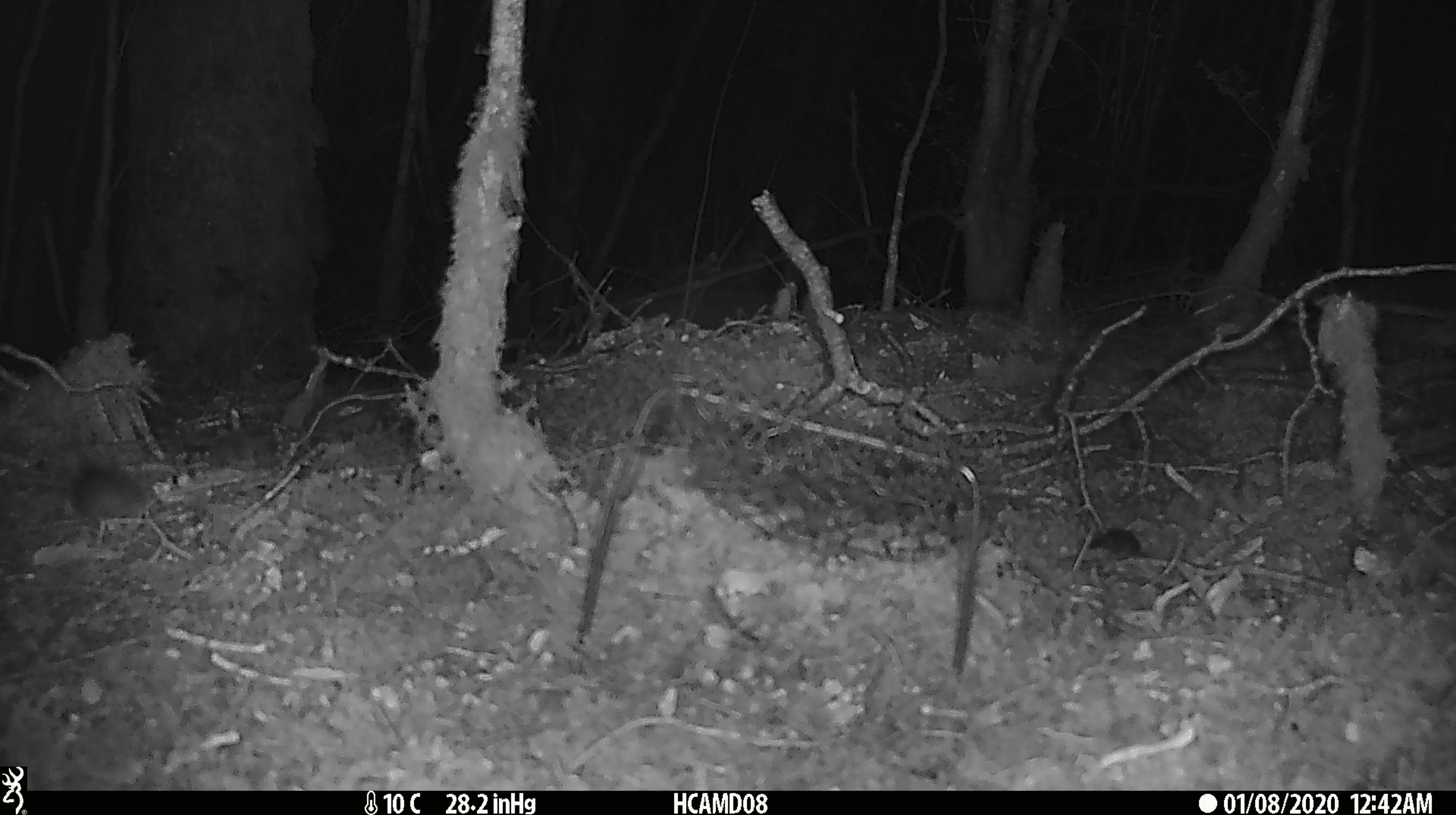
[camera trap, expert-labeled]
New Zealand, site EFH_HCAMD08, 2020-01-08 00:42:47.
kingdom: Animalia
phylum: Chordata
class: Mammalia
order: Rodentia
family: Muridae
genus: Mus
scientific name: Mus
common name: mouse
Mouse (Mus).